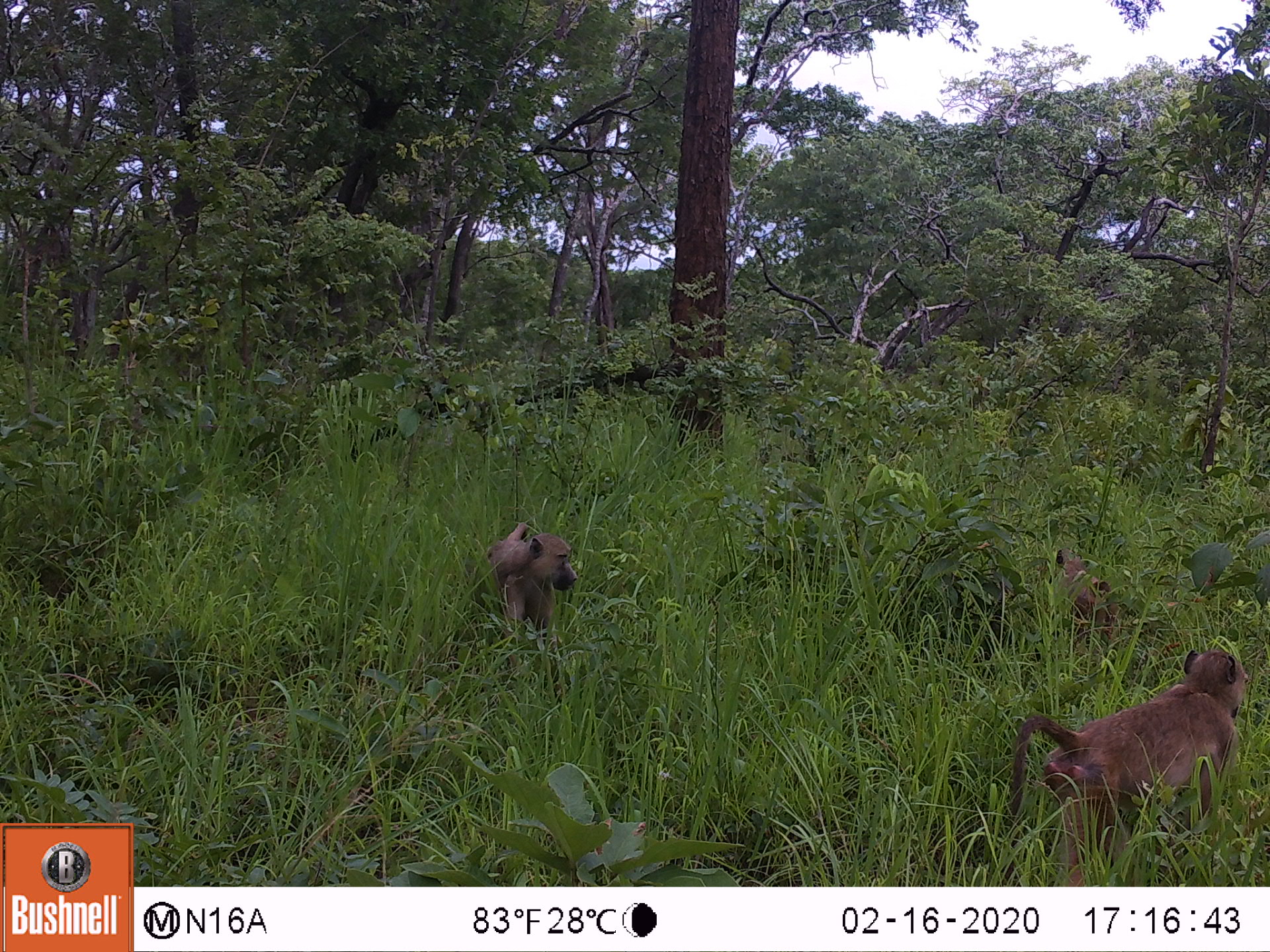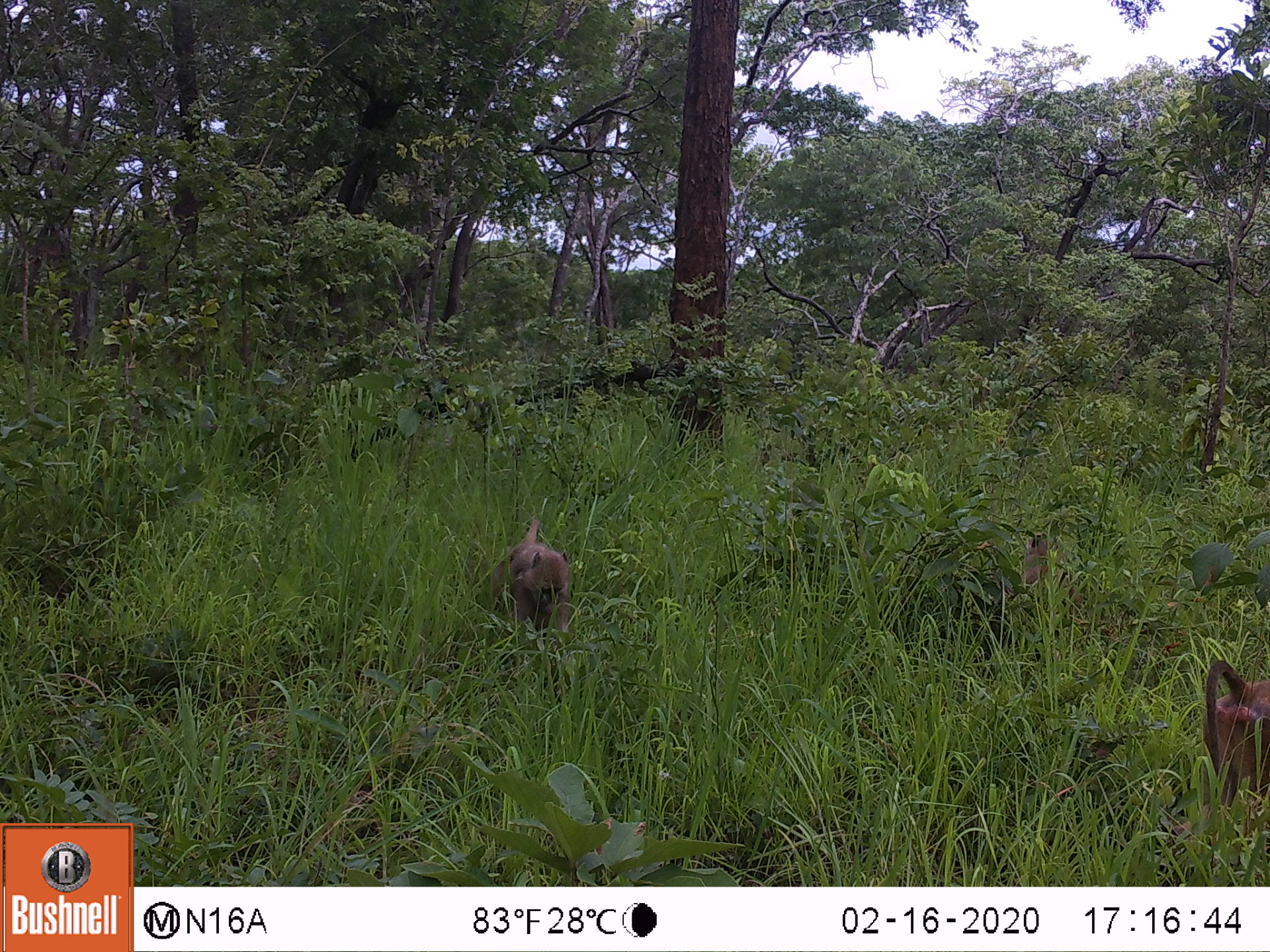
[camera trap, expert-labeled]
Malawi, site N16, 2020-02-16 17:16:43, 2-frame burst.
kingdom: Animalia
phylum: Chordata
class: Mammalia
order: Primates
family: Cercopithecidae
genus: Papio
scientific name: Papio cynocephalus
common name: yellow baboon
Yellow baboon (Papio cynocephalus), count 3.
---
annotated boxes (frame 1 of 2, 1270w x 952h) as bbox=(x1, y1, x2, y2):
yellow baboon: bbox=(1007, 648, 1247, 880); bbox=(487, 515, 580, 642); bbox=(1049, 545, 1119, 644)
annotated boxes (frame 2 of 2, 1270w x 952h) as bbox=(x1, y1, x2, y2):
yellow baboon: bbox=(1205, 651, 1264, 802); bbox=(496, 515, 569, 629); bbox=(1017, 528, 1078, 604)